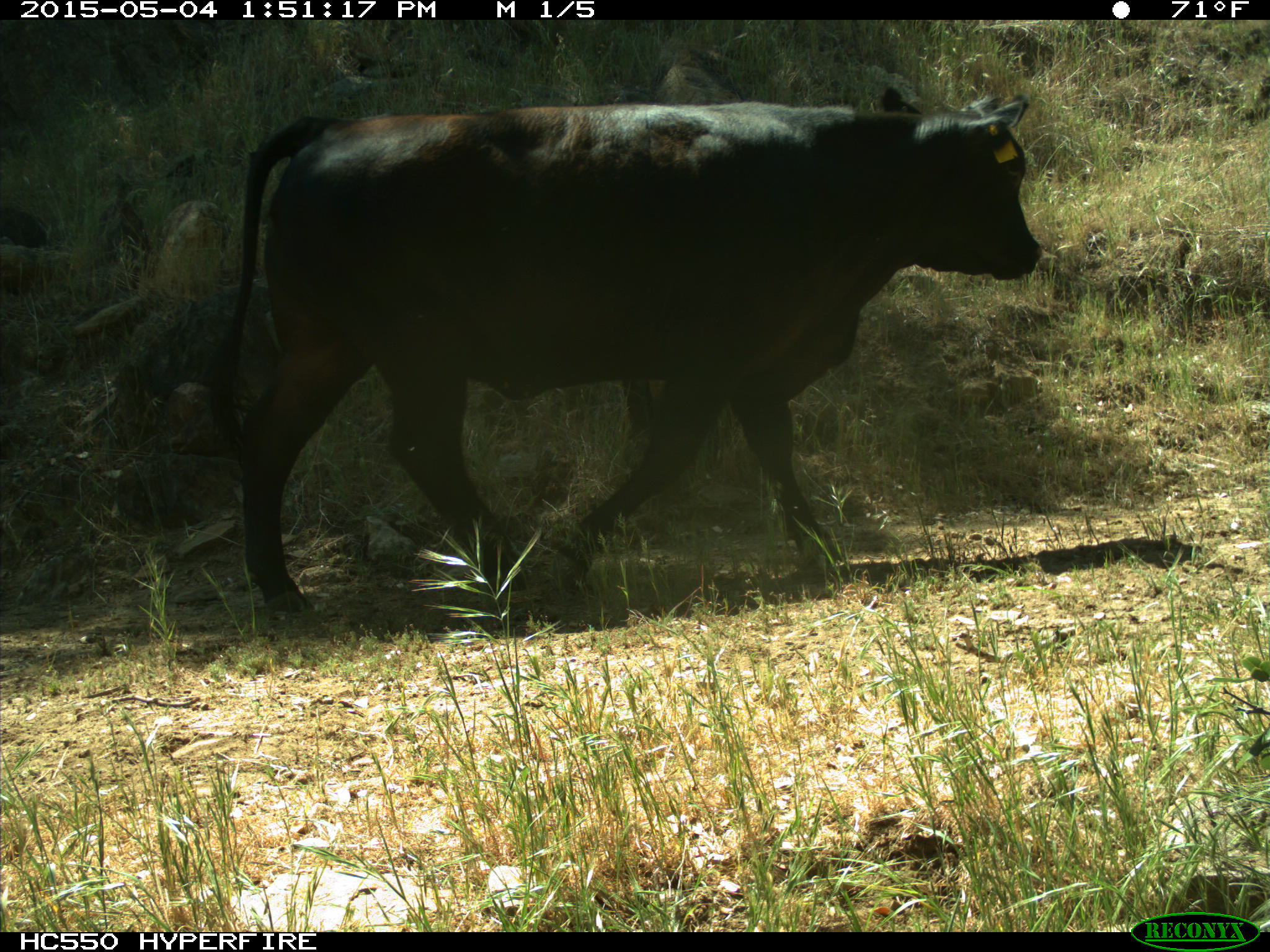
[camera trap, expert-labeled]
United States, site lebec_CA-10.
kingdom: Animalia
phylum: Chordata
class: Mammalia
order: Artiodactyla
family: Bovidae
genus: Bos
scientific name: Bos taurus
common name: domestic cow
Bos taurus (domestic cow).